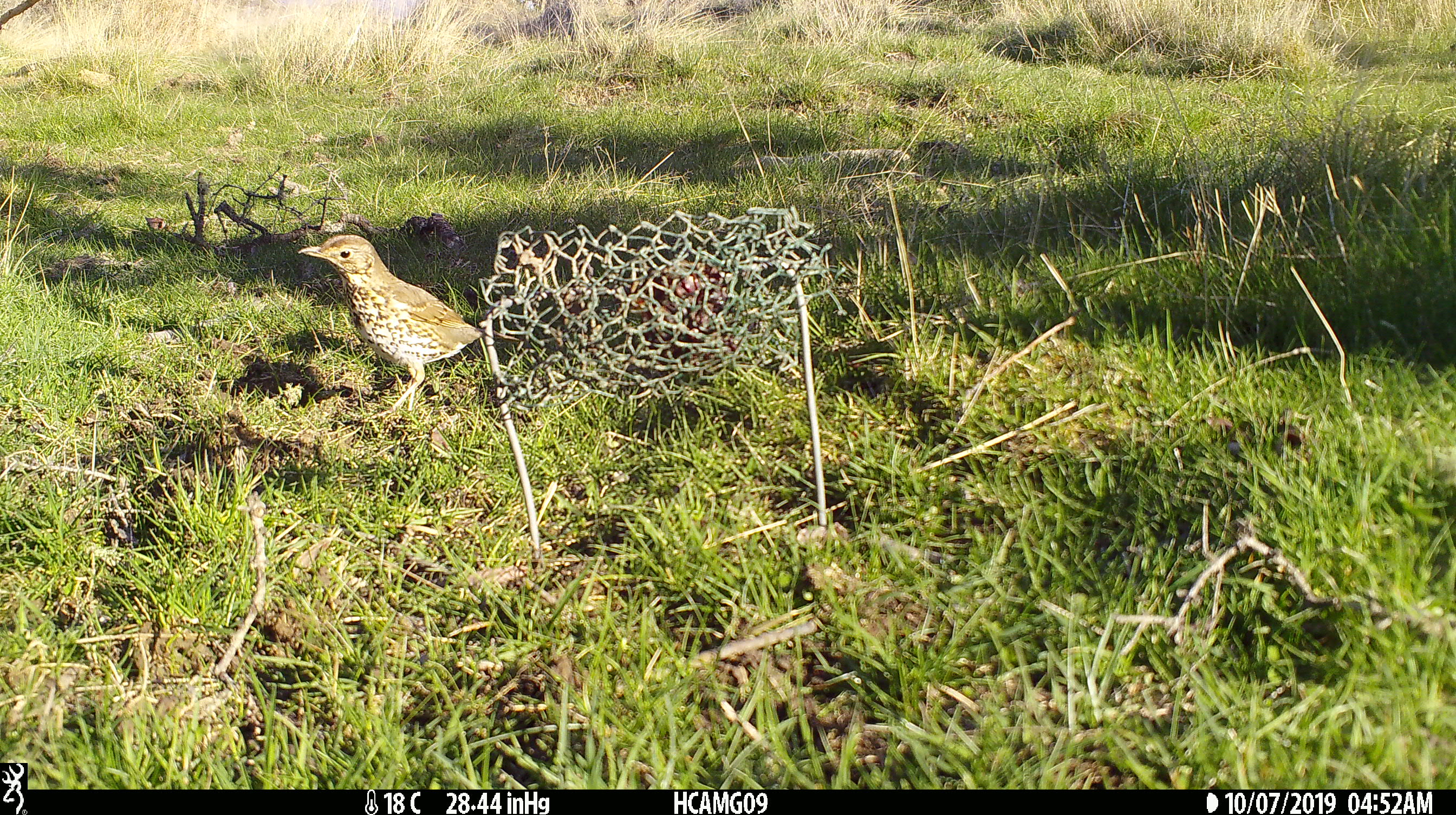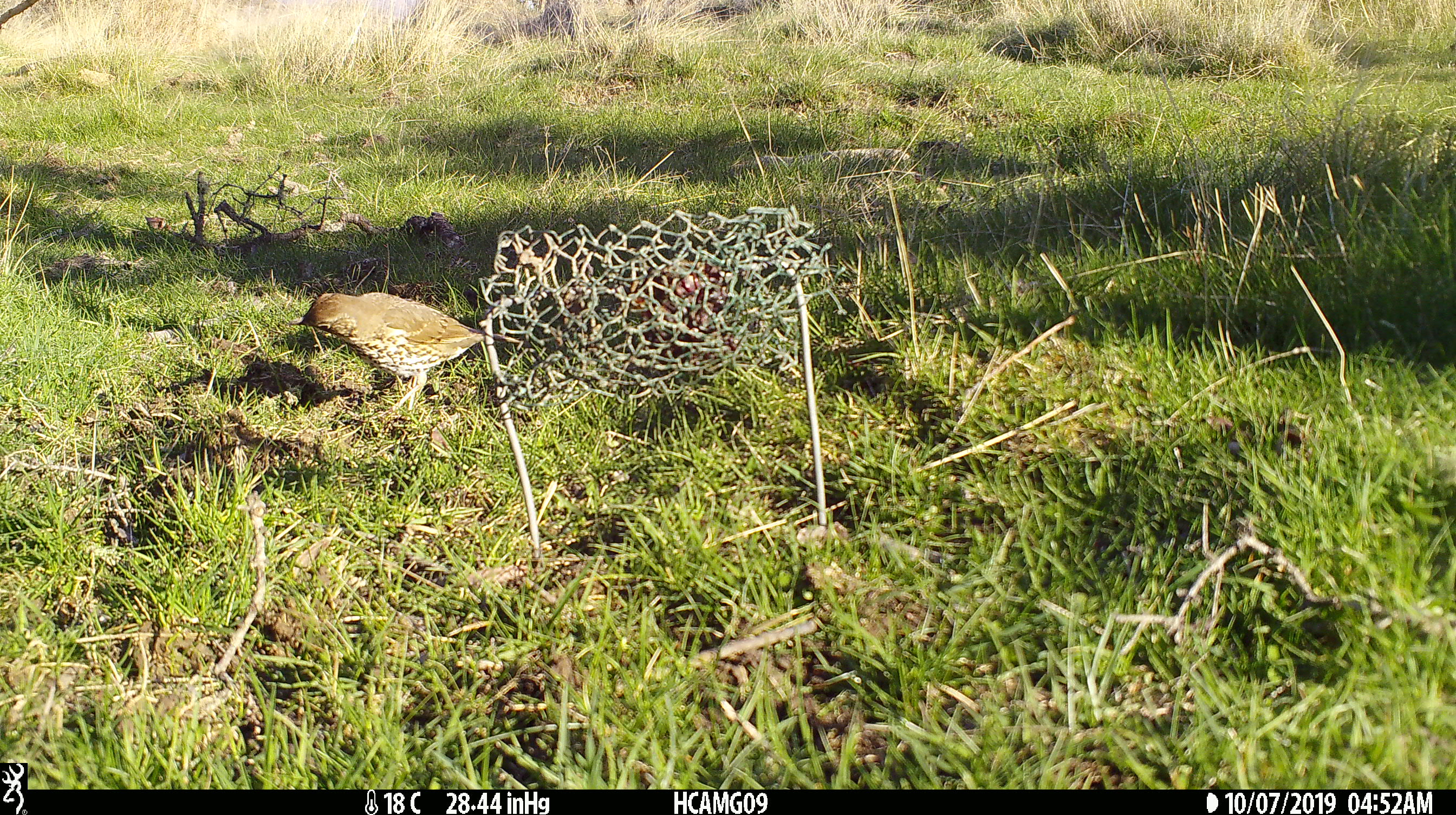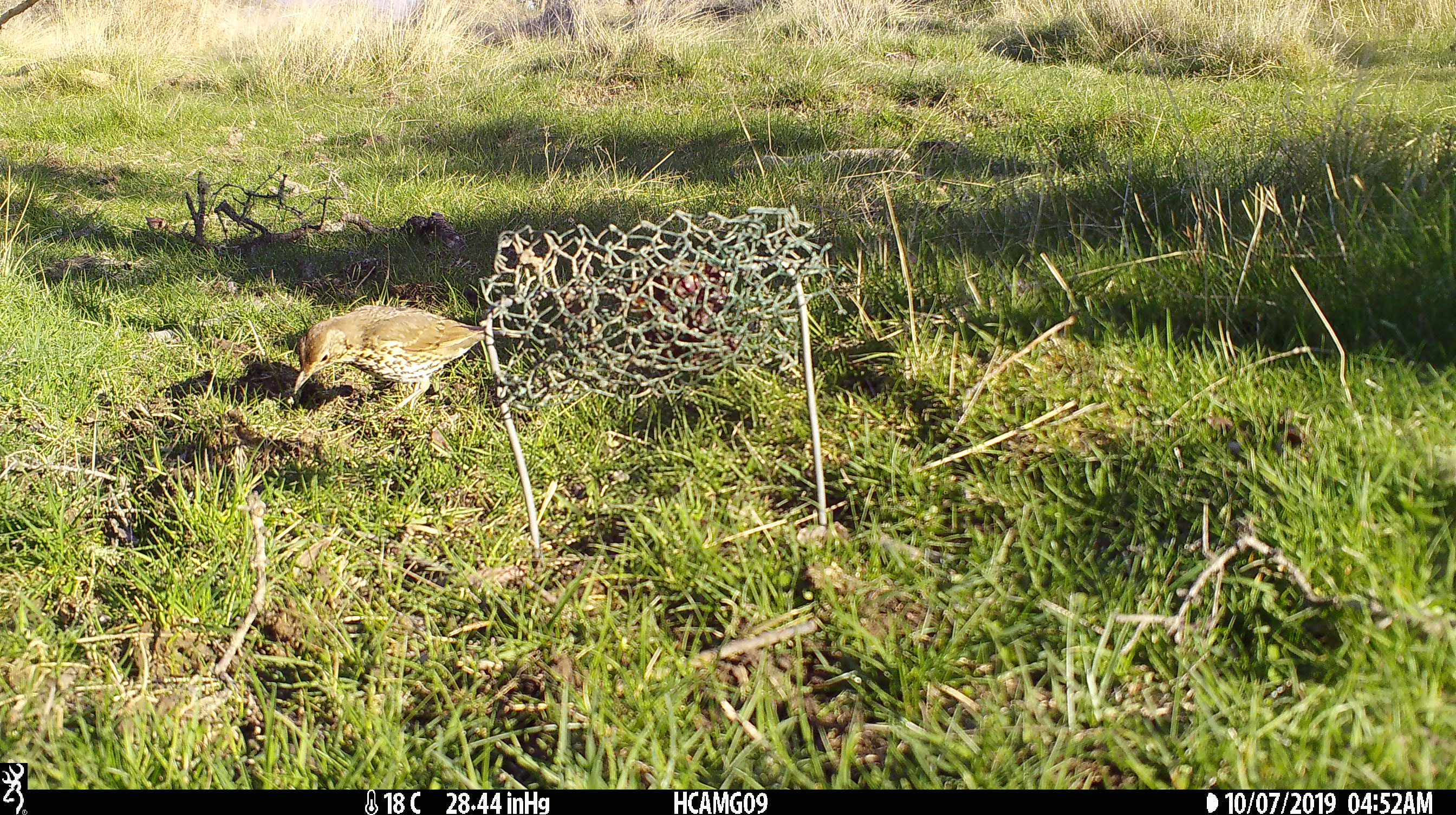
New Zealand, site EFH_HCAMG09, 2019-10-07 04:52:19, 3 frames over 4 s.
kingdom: Animalia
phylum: Chordata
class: Aves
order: Passeriformes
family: Turdidae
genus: Turdus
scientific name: Turdus philomelos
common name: song thrush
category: thrush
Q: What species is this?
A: Thrush (song thrush) (Turdus philomelos).